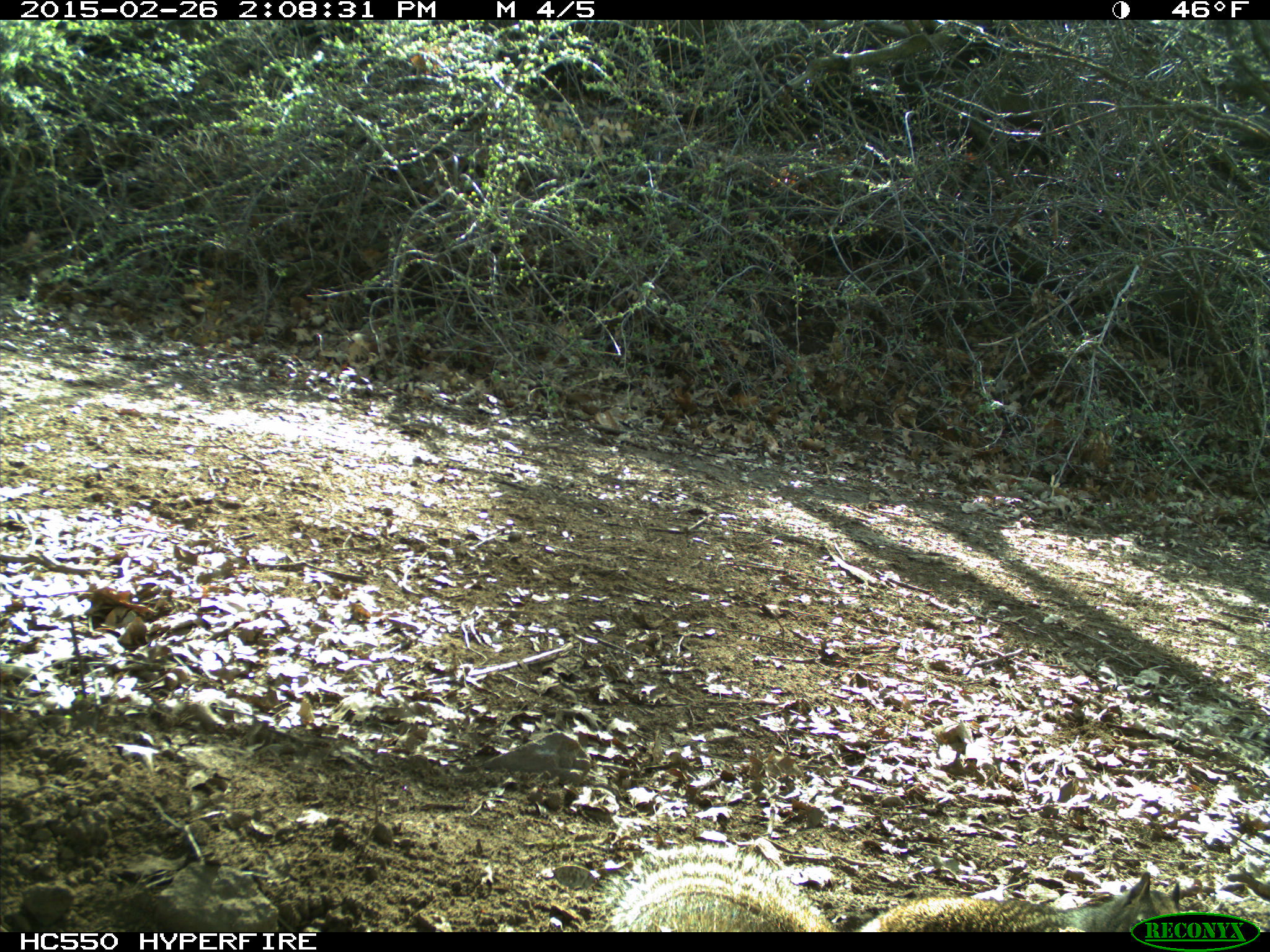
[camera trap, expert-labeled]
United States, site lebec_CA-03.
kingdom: Animalia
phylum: Chordata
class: Mammalia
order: Rodentia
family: Sciuridae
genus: Otospermophilus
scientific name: Otospermophilus beecheyi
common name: california ground squirrel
Otospermophilus beecheyi (california ground squirrel).